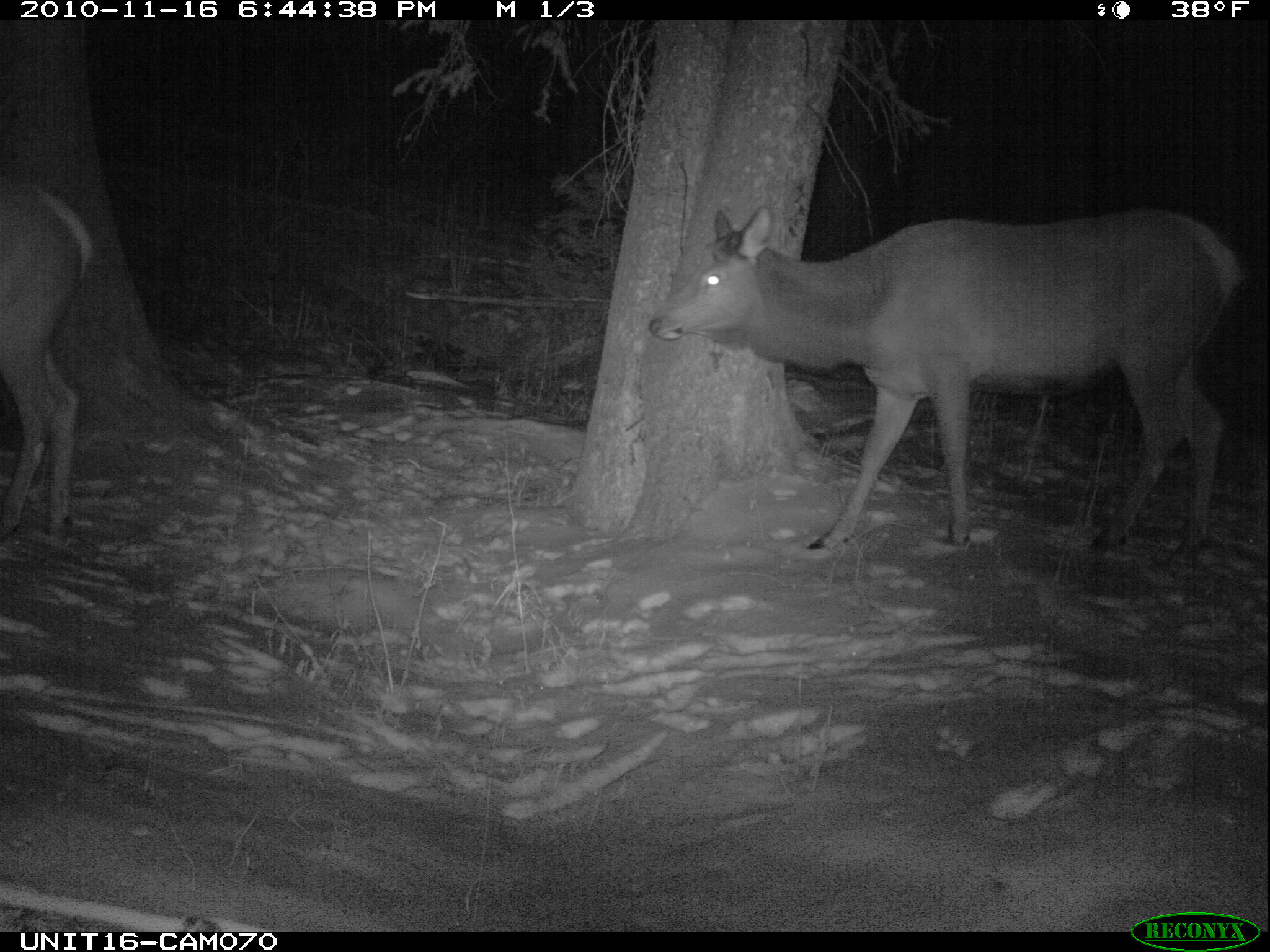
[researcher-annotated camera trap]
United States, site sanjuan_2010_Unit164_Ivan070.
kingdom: Animalia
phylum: Chordata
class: Mammalia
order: Artiodactyla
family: Cervidae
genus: Cervus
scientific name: Cervus elaphus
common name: red deer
Cervus elaphus (red deer).